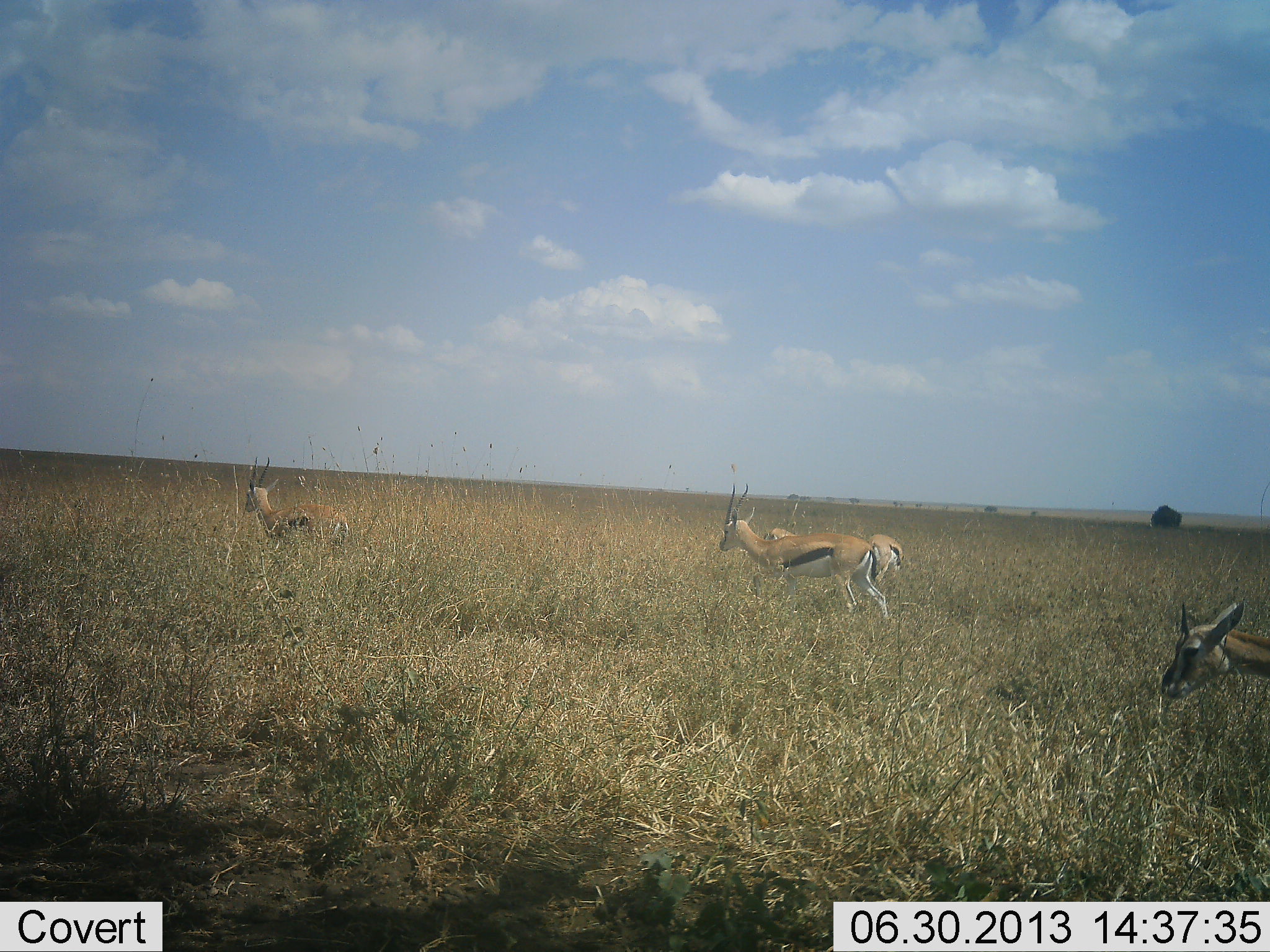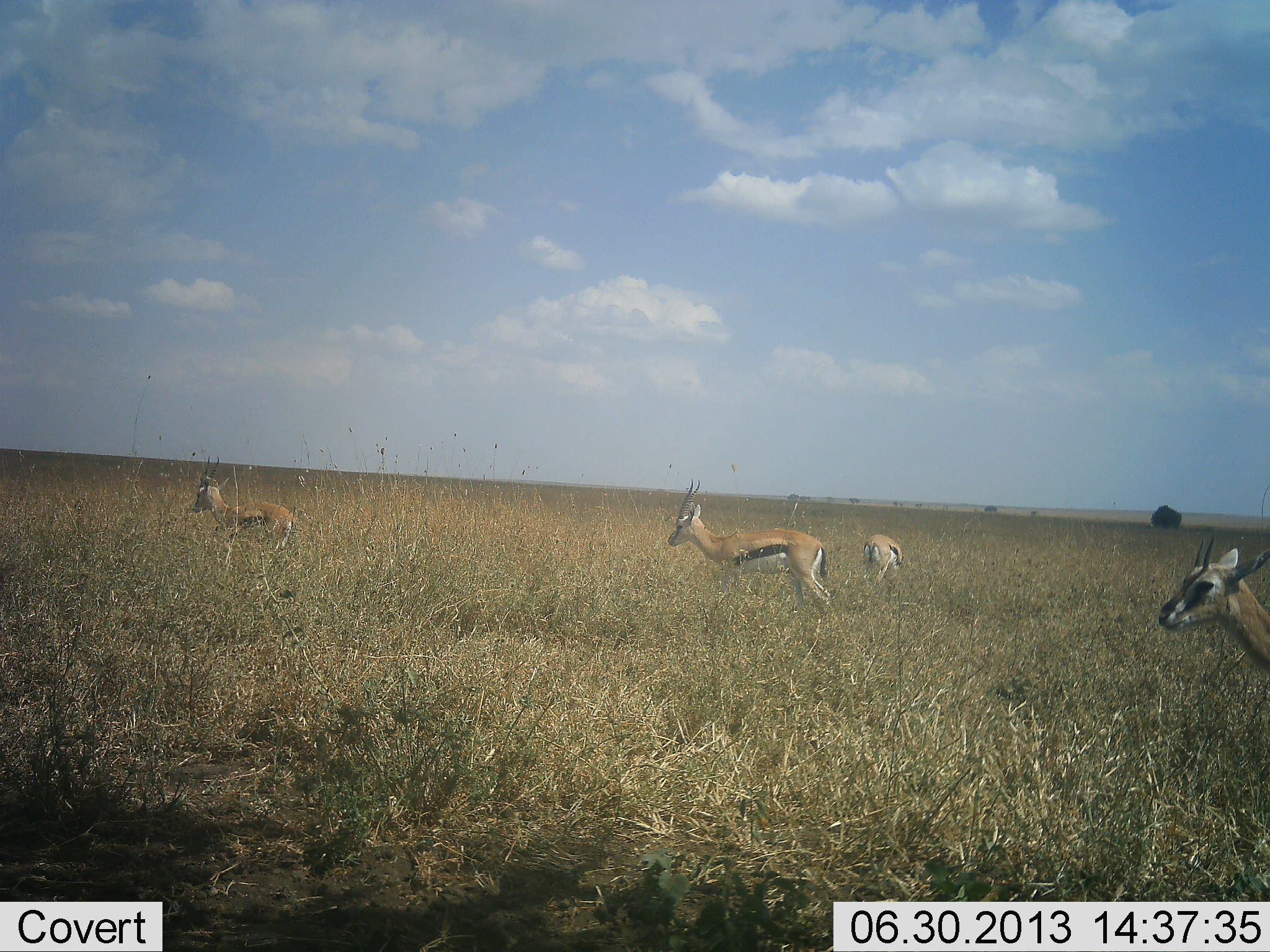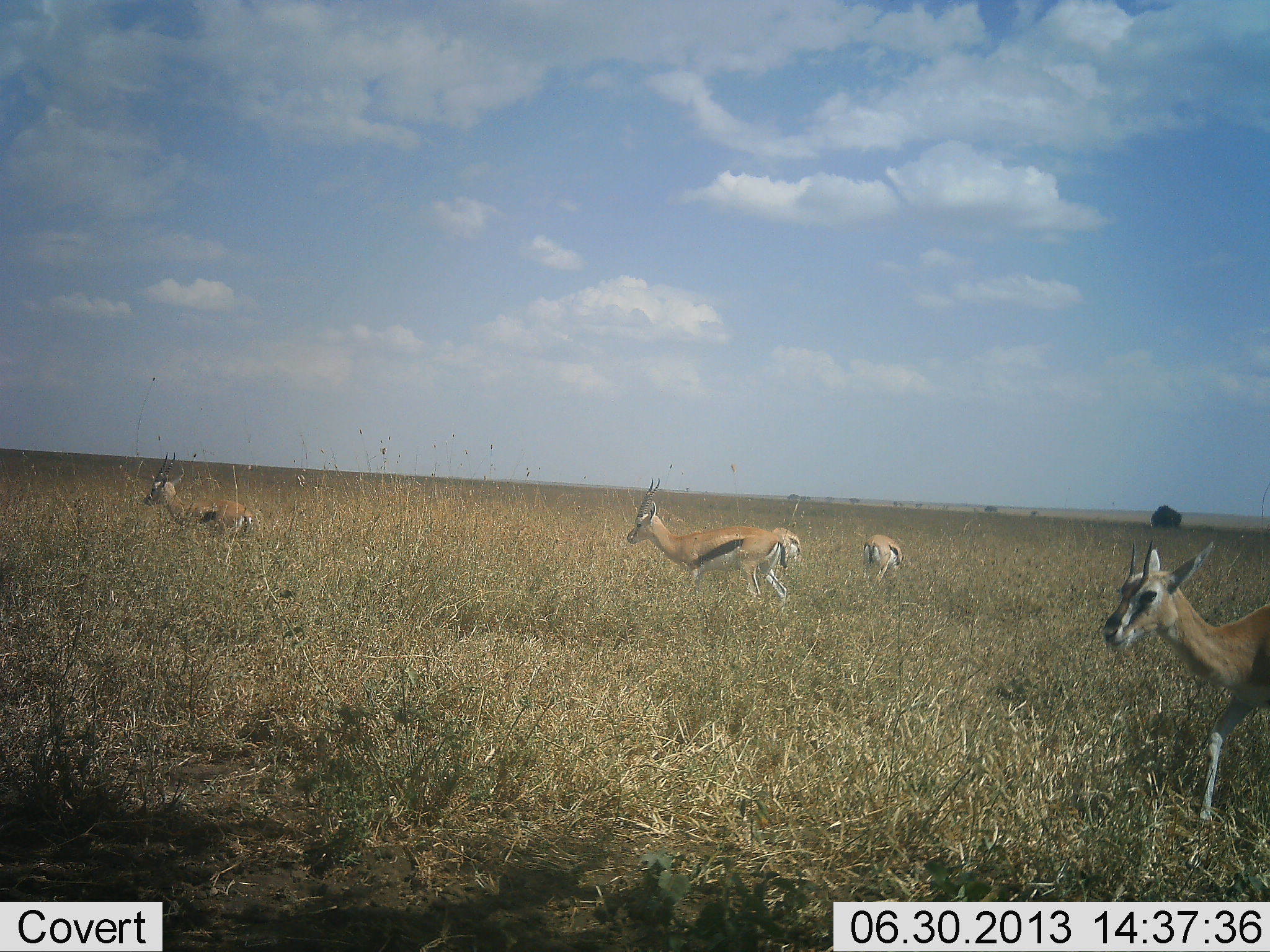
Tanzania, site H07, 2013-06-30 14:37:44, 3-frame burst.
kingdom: Animalia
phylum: Chordata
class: Mammalia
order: Artiodactyla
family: Bovidae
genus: Eudorcas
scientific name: Eudorcas thomsonii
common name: thomson's gazelle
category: gazellethomsons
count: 4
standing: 38%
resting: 0%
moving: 86%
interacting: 0%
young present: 0%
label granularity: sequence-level